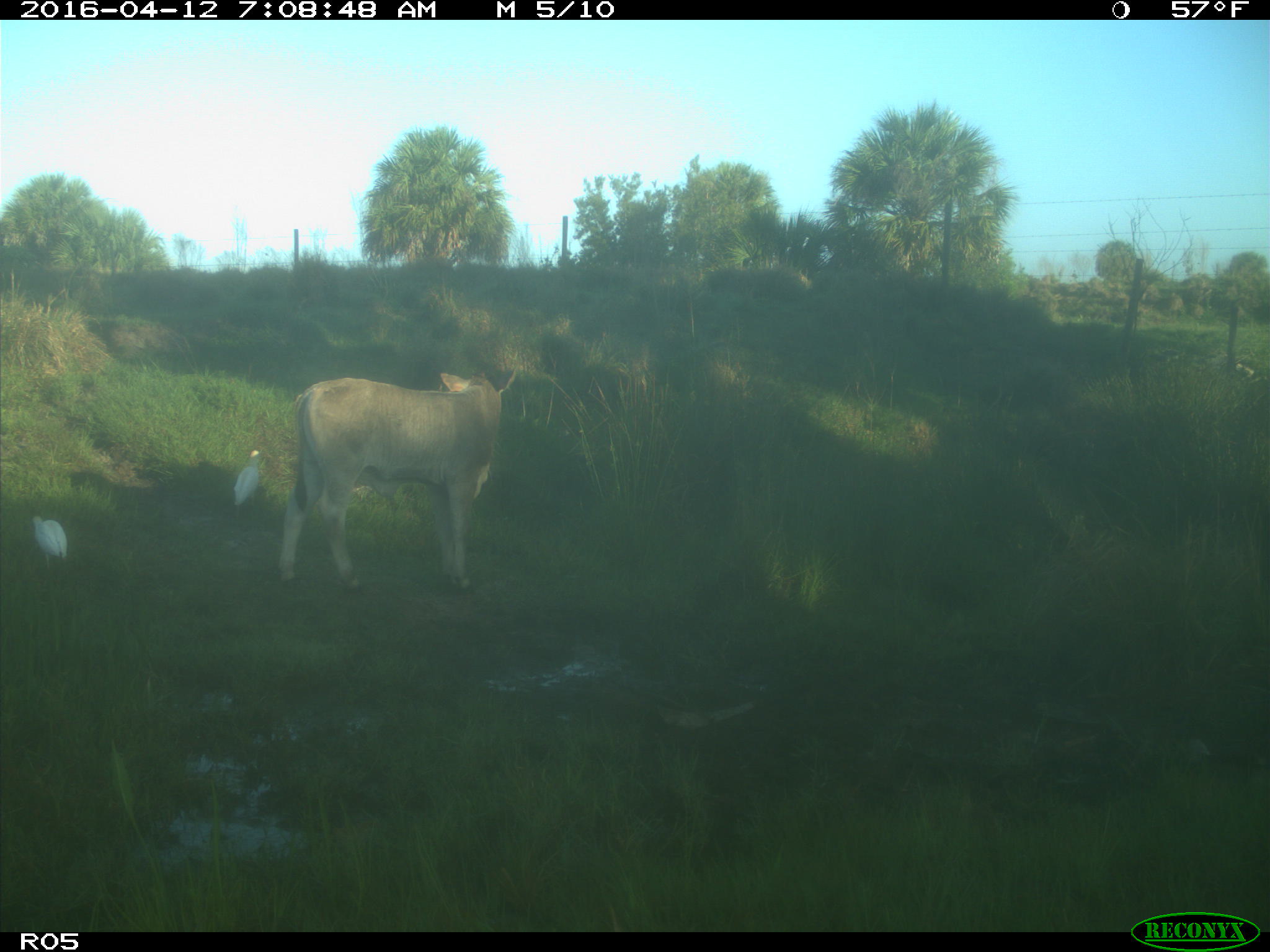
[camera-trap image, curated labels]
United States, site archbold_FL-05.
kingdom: Animalia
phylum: Chordata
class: Mammalia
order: Artiodactyla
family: Bovidae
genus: Bos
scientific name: Bos taurus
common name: domestic cow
Bos taurus (domestic cow).